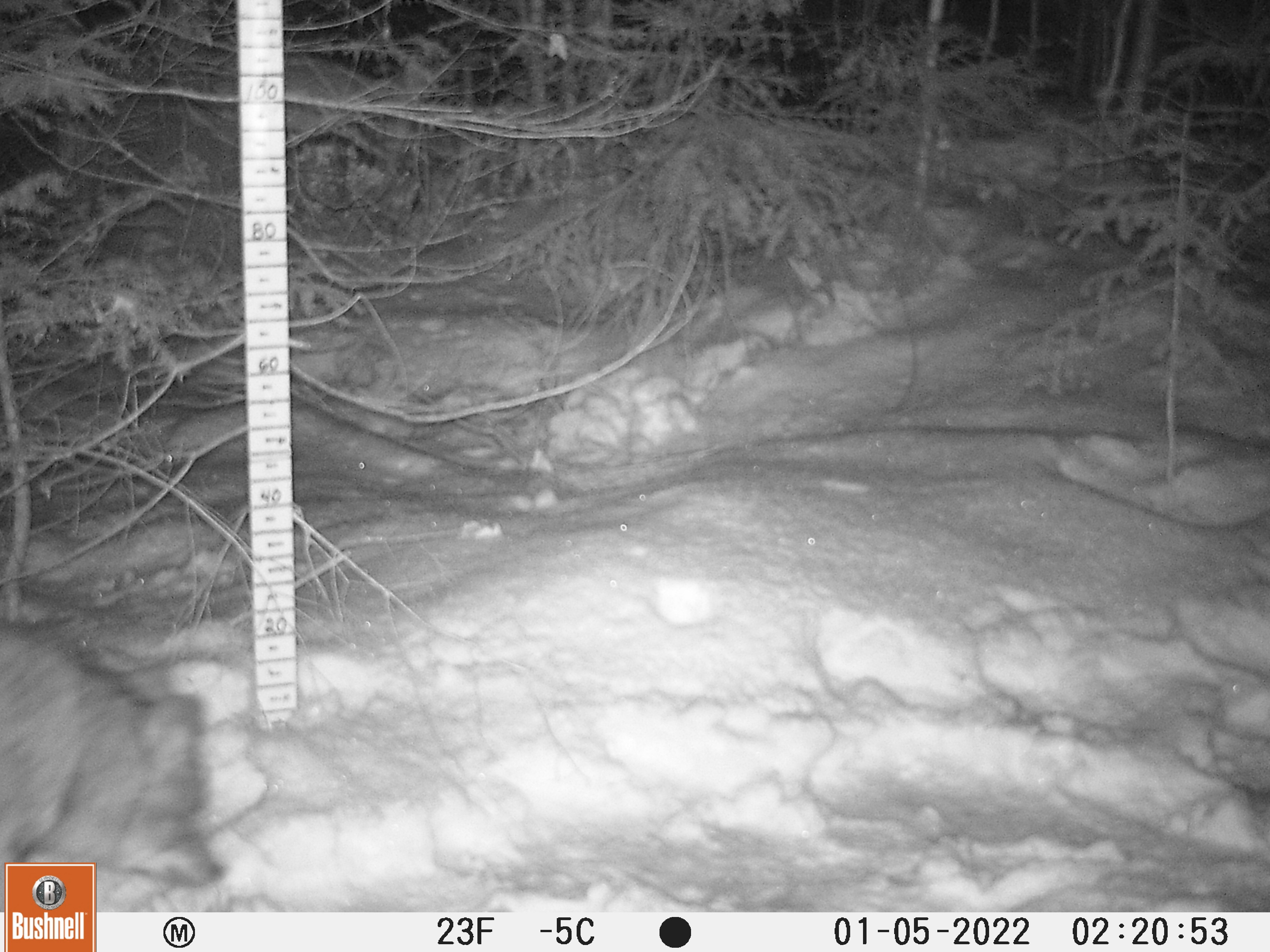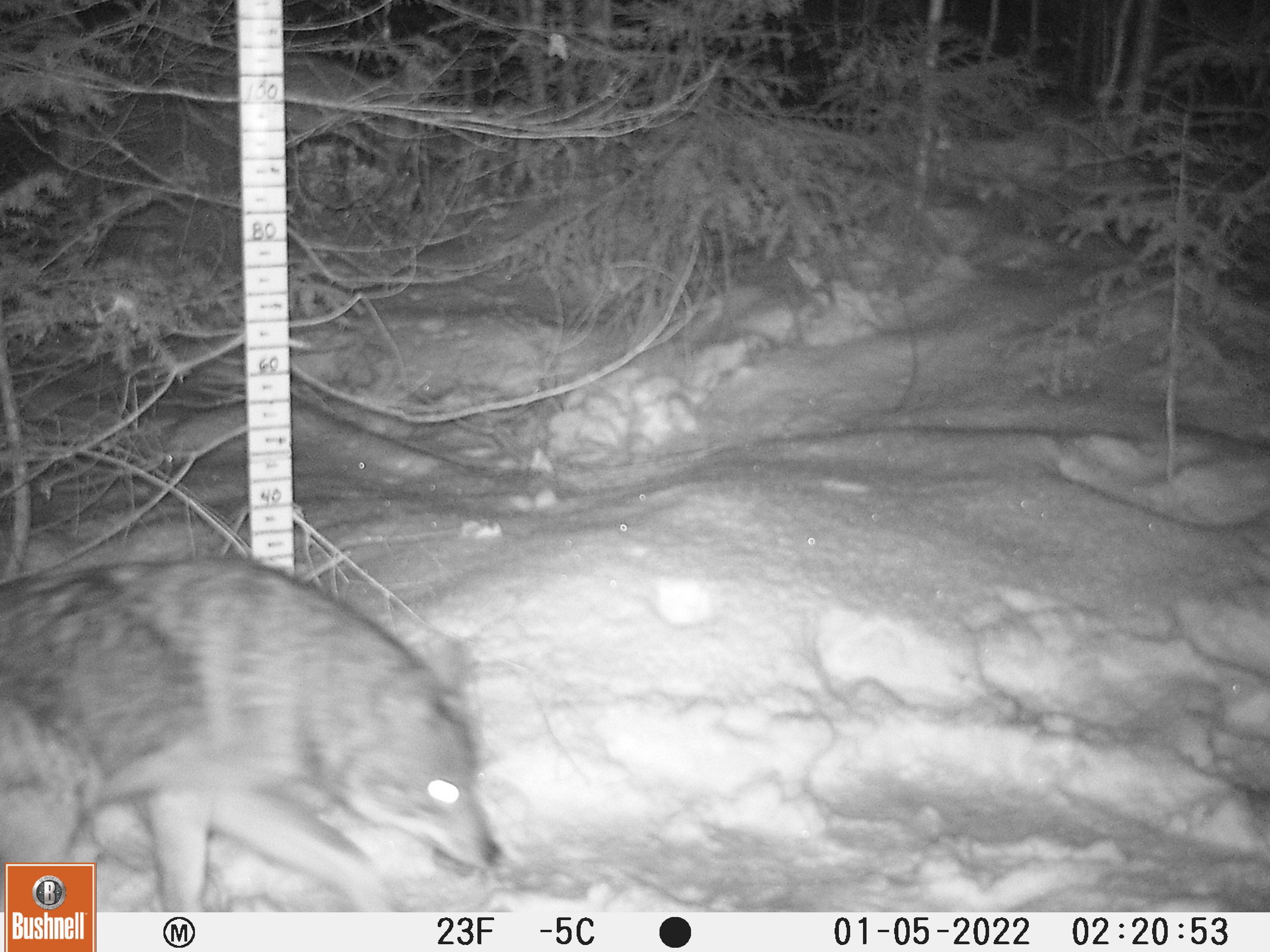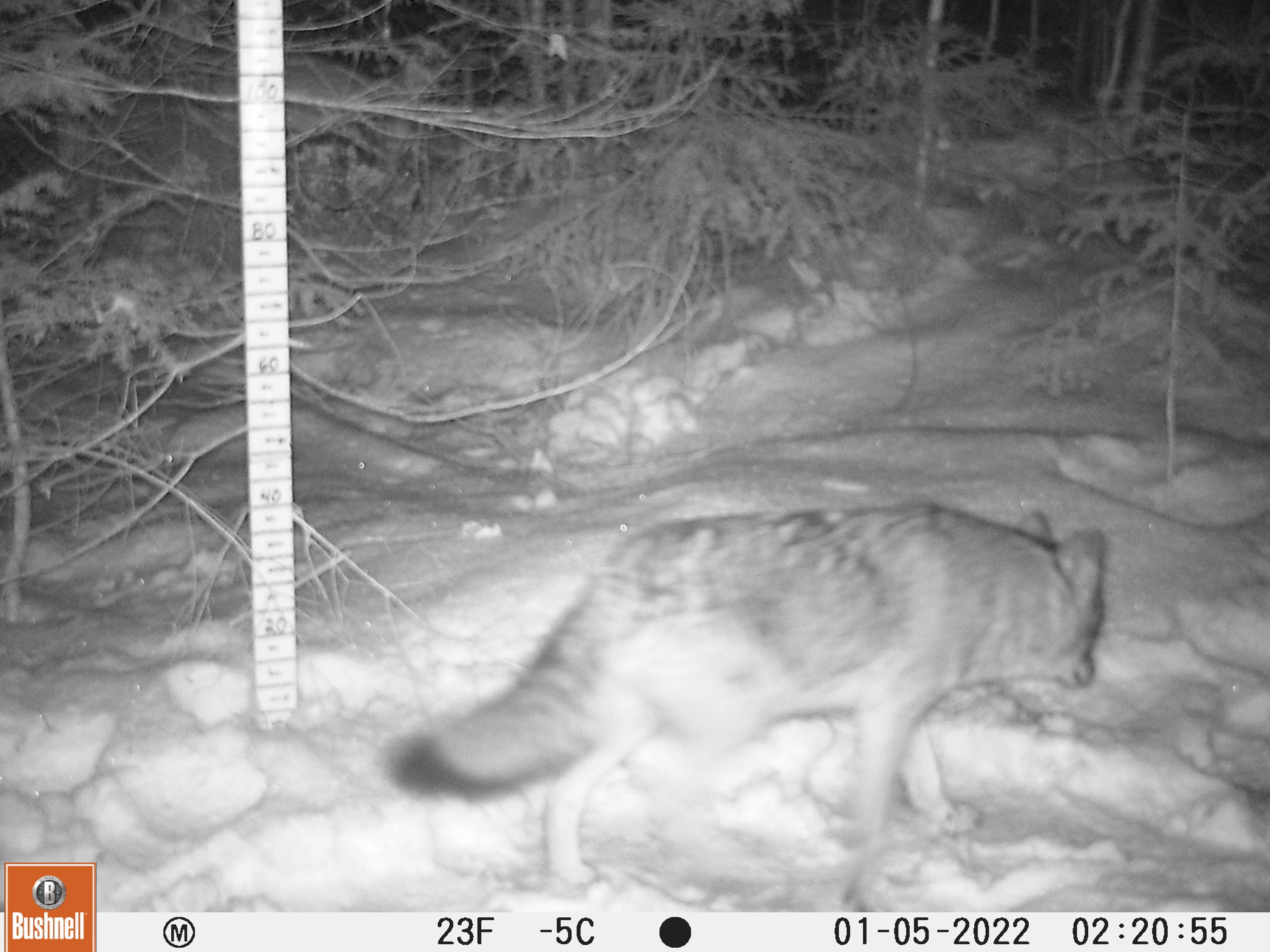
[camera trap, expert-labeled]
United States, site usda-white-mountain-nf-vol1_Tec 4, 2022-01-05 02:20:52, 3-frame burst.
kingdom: Animalia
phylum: Chordata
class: Mammalia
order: Carnivora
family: Canidae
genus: Canis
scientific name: Canis latrans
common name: coyote